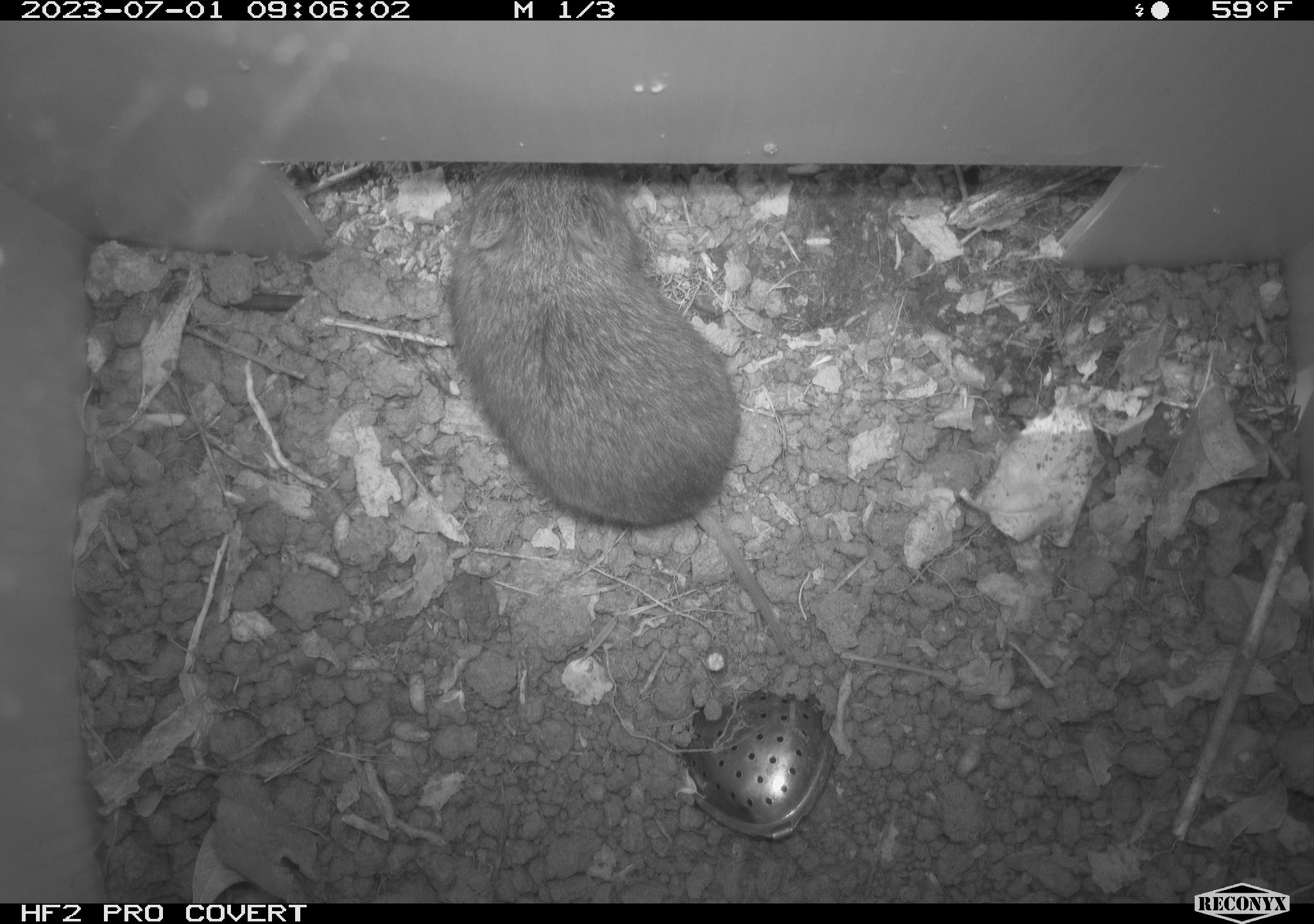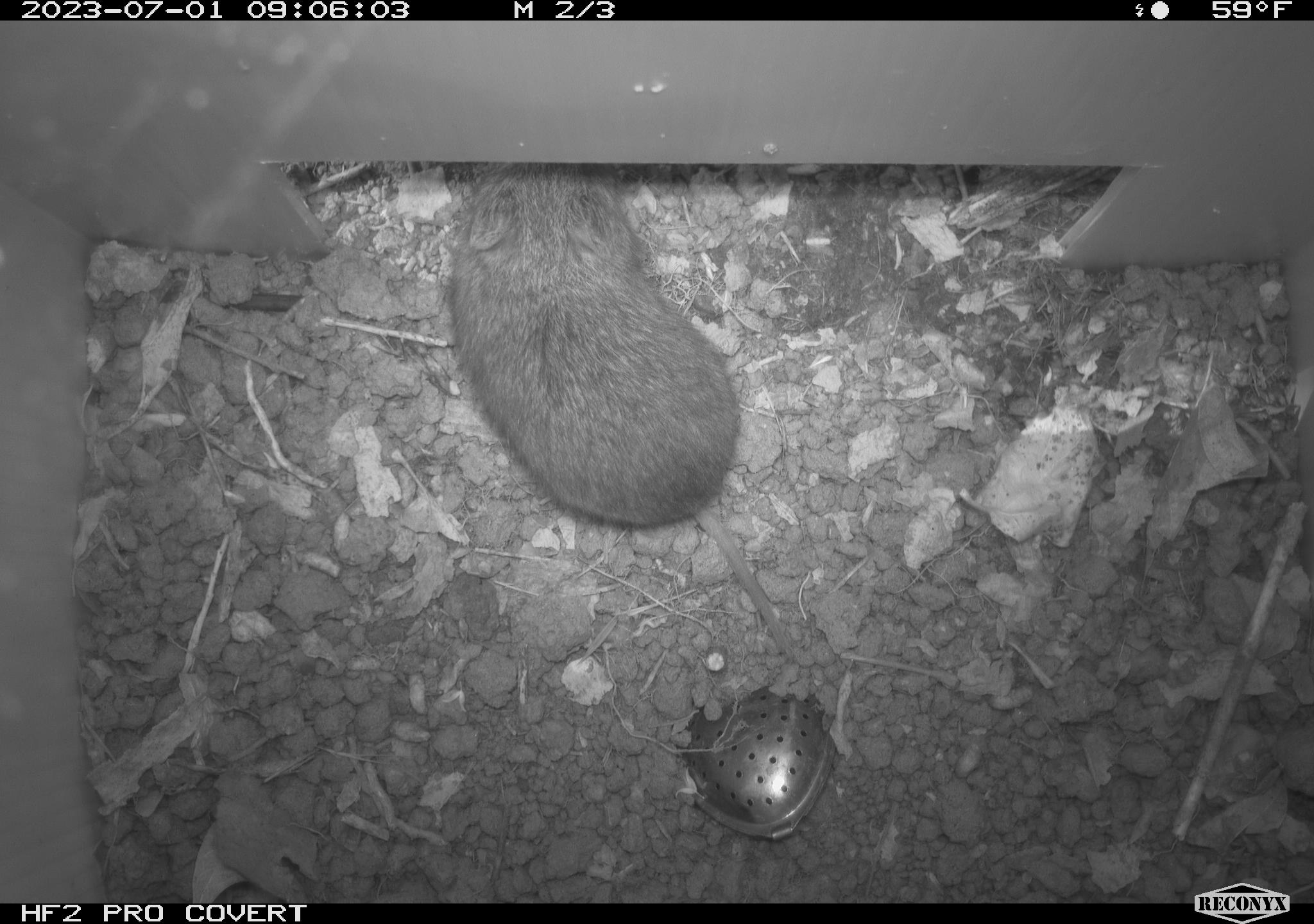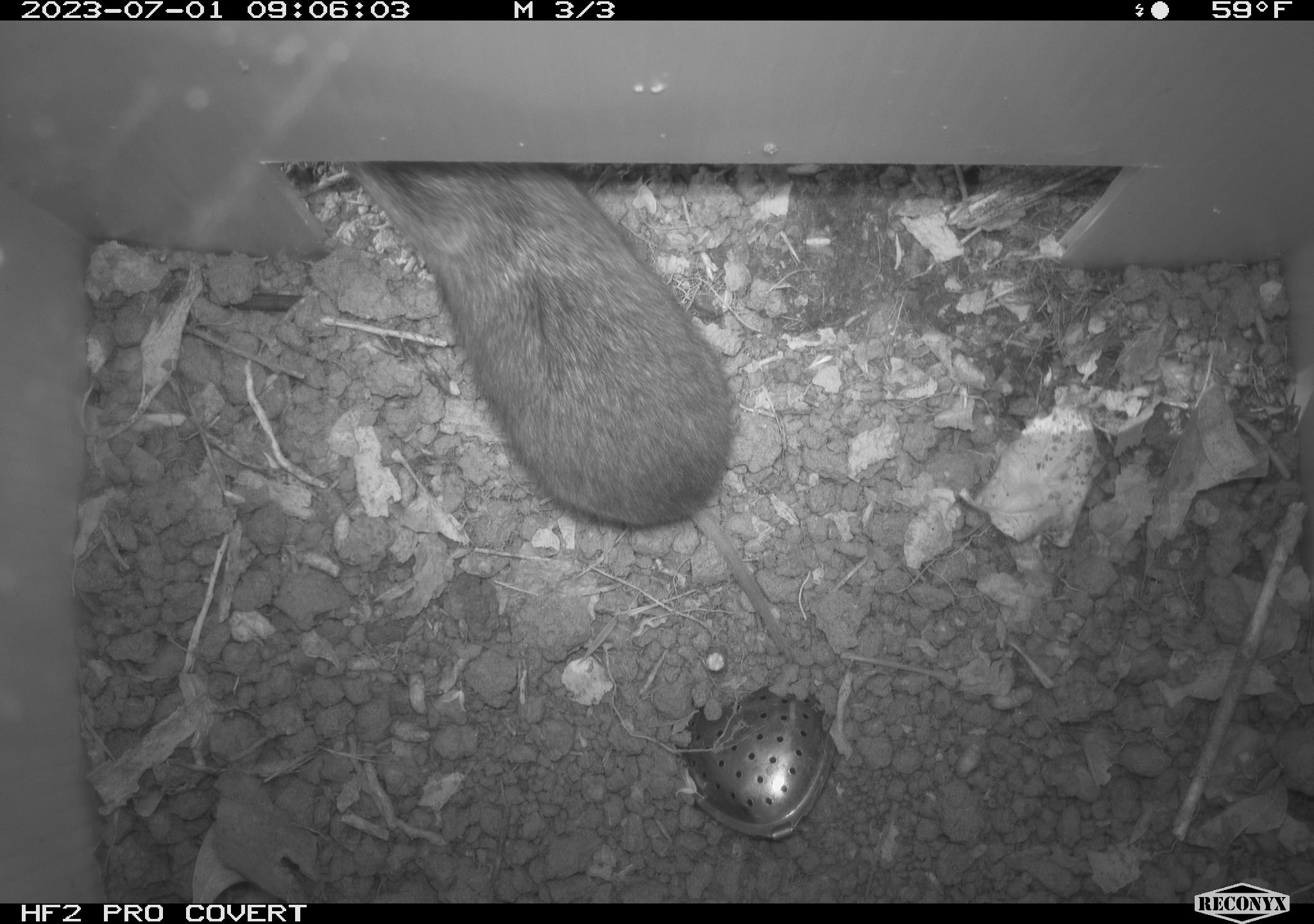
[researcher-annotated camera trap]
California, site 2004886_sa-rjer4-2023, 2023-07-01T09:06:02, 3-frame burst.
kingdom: Animalia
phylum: Chordata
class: Mammalia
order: Rodentia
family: Cricetidae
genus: Microtus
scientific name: Microtus californicus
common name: california vole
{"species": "california vole (Microtus californicus)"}